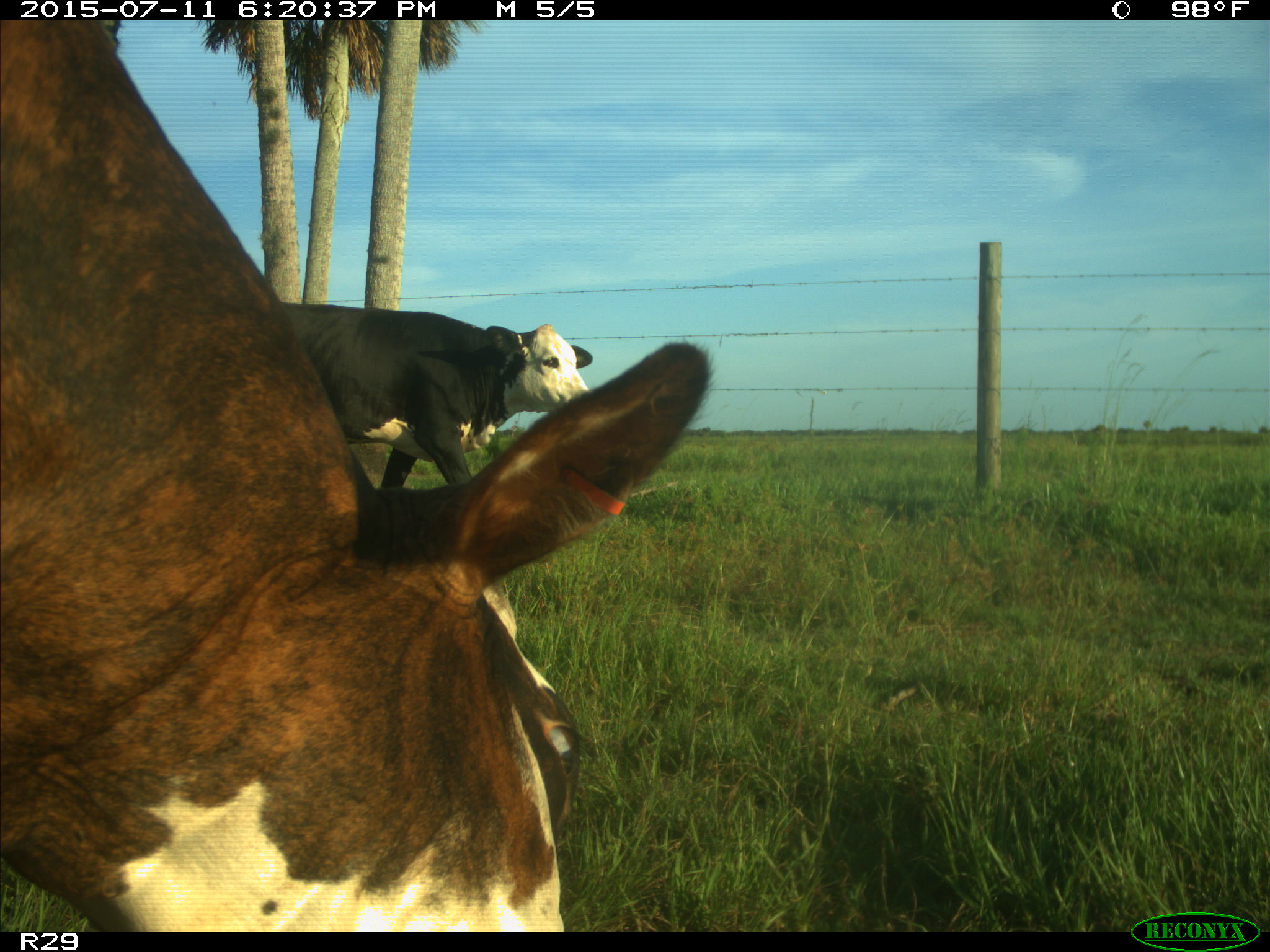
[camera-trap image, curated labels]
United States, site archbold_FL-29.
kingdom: Animalia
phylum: Chordata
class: Mammalia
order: Artiodactyla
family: Bovidae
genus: Bos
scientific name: Bos taurus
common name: domestic cow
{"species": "Bos taurus (domestic cow)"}